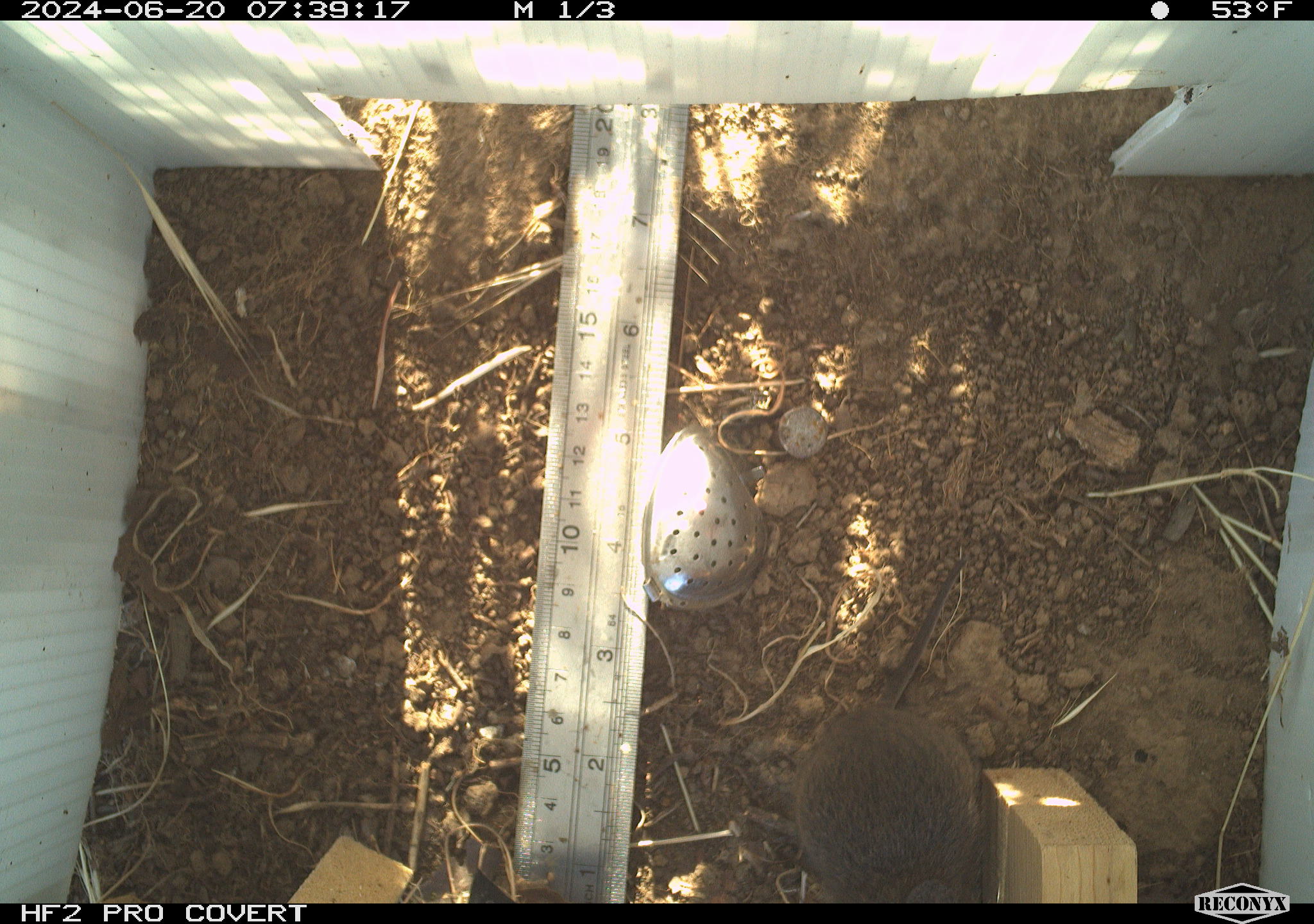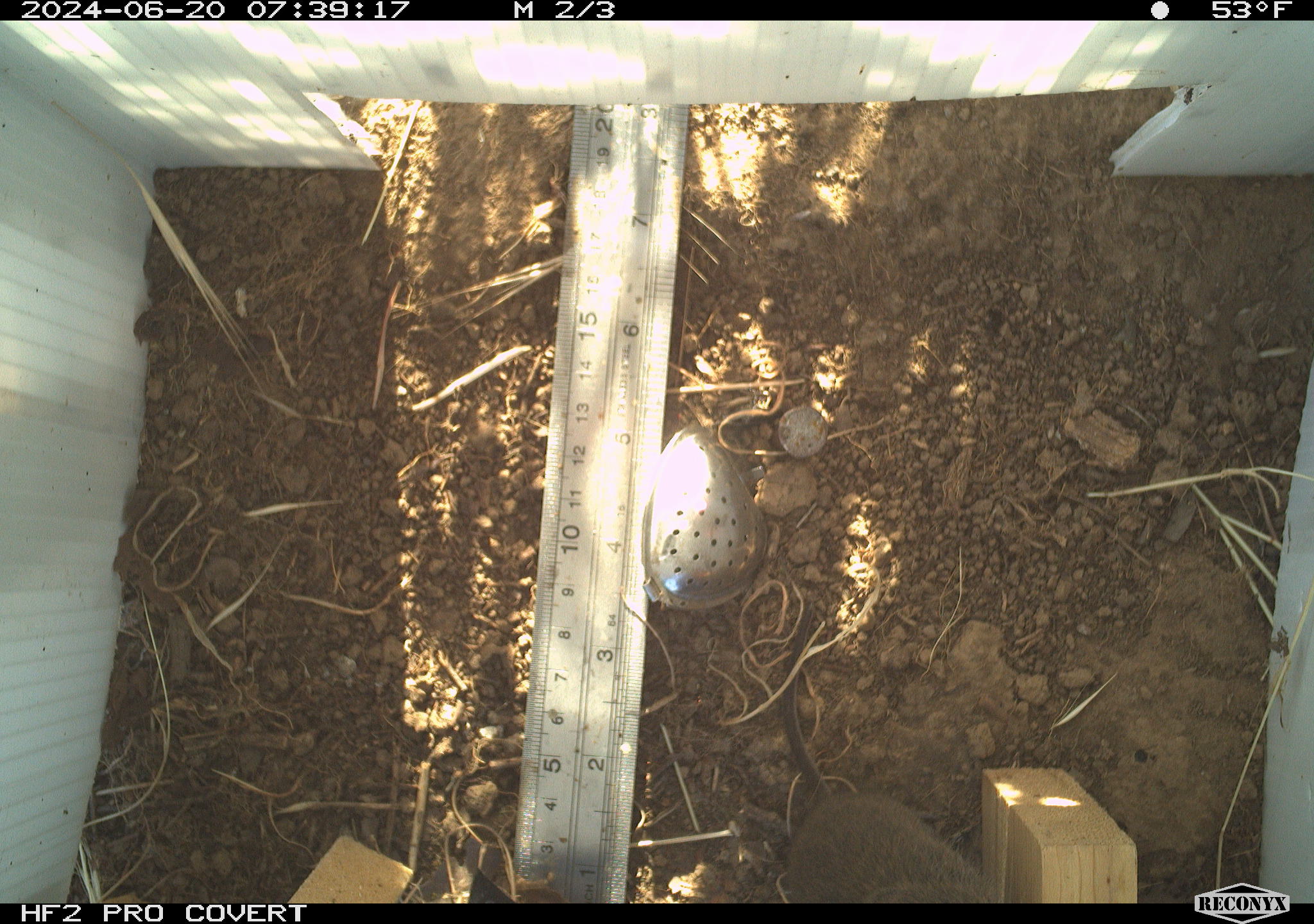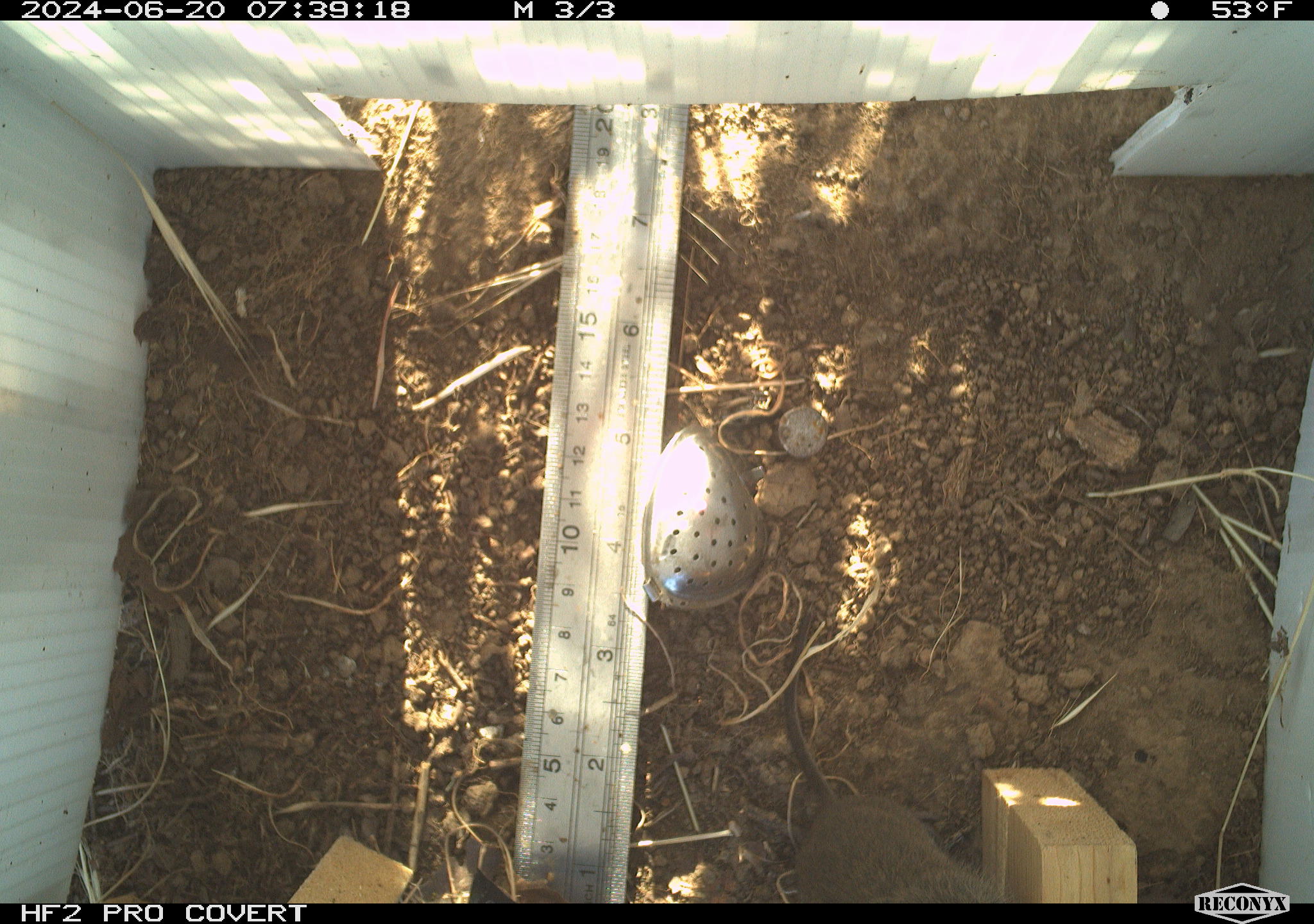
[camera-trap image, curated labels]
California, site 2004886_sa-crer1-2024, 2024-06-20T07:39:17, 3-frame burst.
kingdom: Animalia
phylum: Chordata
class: Mammalia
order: Rodentia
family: Cricetidae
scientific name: Arvicolinae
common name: voles, lemmings, and muskrats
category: arvicolinae subfamily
Arvicolinae subfamily (voles, lemmings, and muskrats) (Arvicolinae).